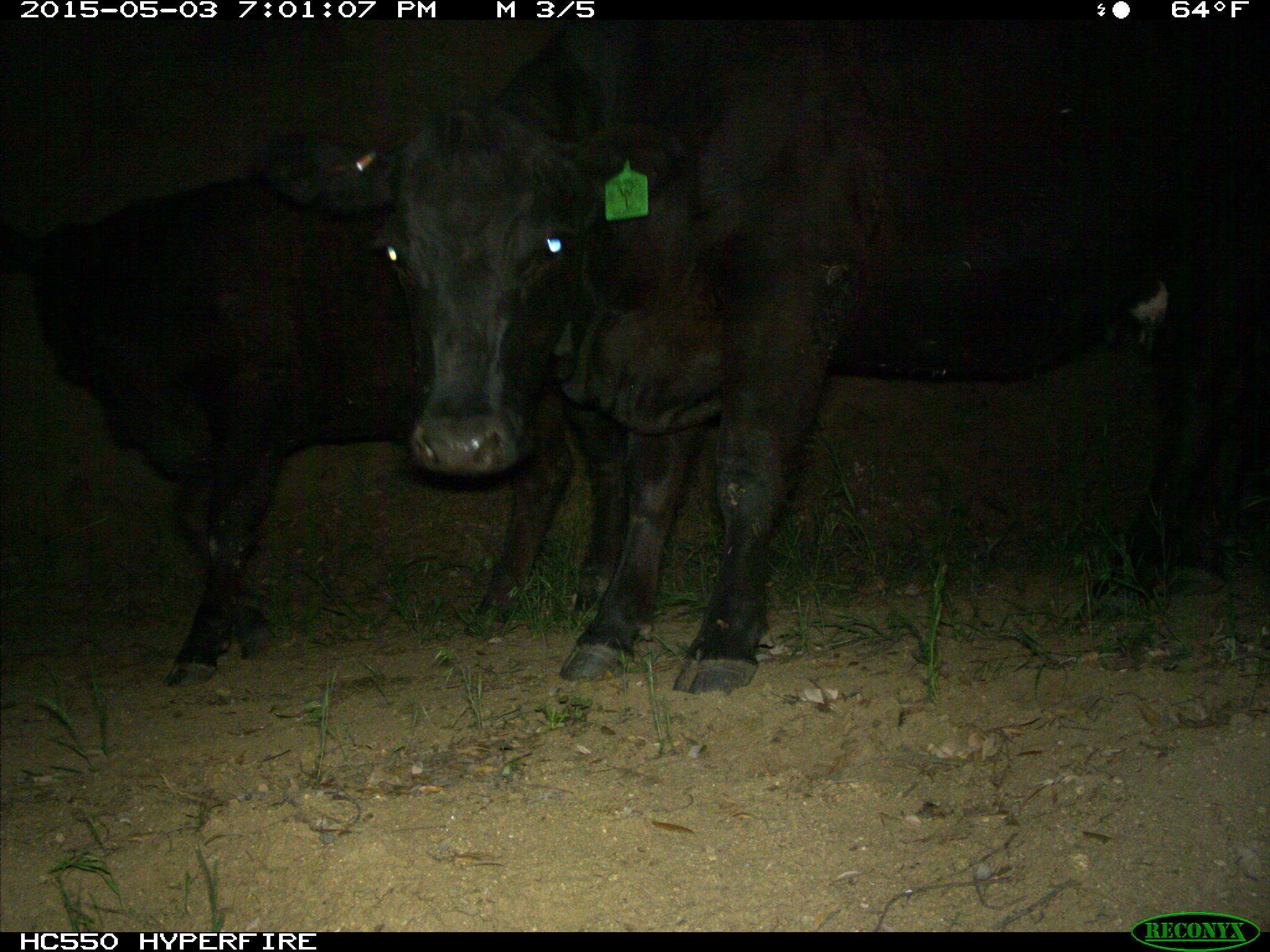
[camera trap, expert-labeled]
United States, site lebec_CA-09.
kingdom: Animalia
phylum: Chordata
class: Mammalia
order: Artiodactyla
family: Bovidae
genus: Bos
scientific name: Bos taurus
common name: domestic cow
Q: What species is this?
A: Bos taurus (domestic cow).